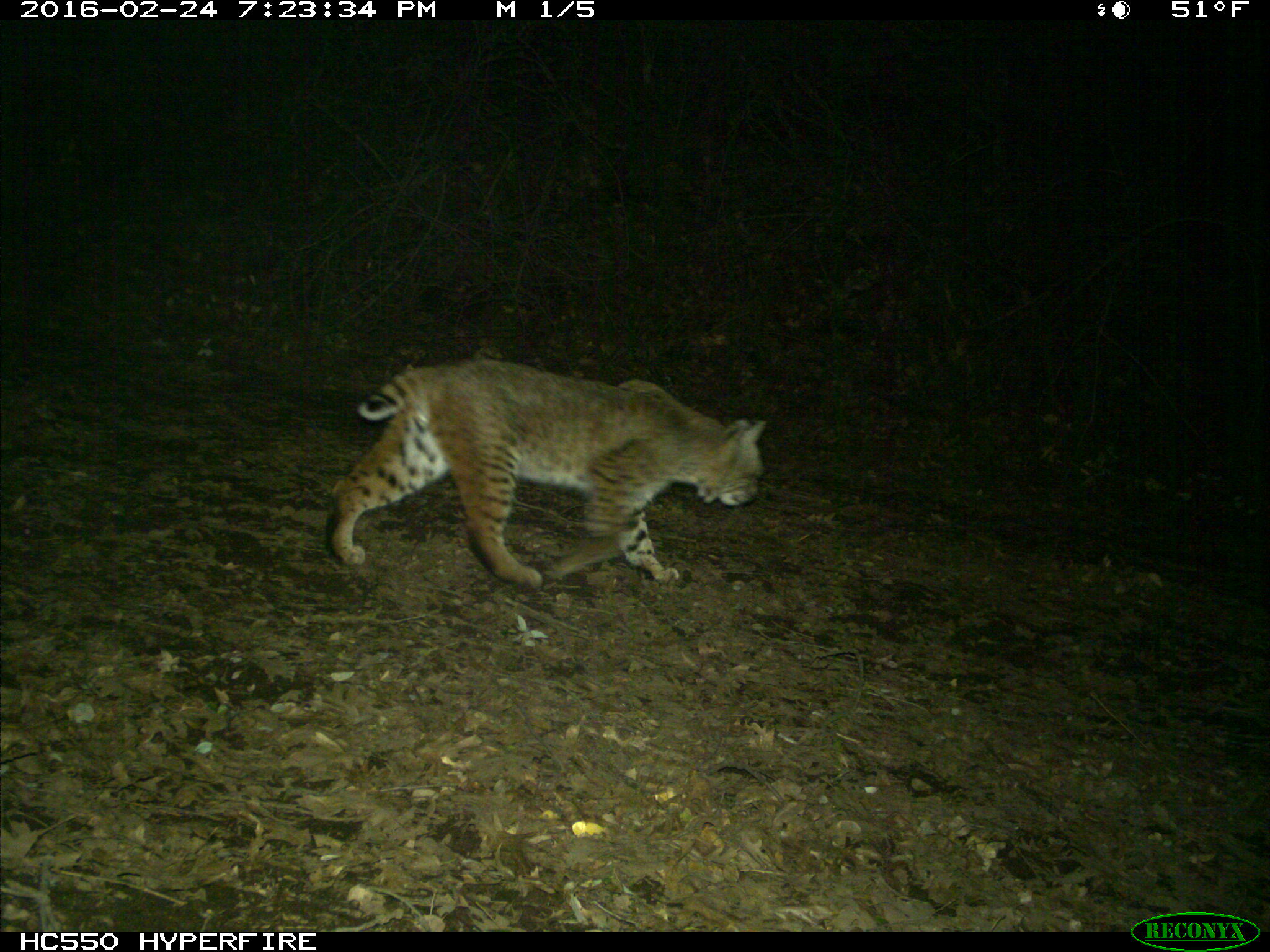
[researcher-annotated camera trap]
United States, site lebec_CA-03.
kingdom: Animalia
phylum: Chordata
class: Mammalia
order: Carnivora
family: Felidae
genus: Lynx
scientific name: Lynx rufus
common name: bobcat